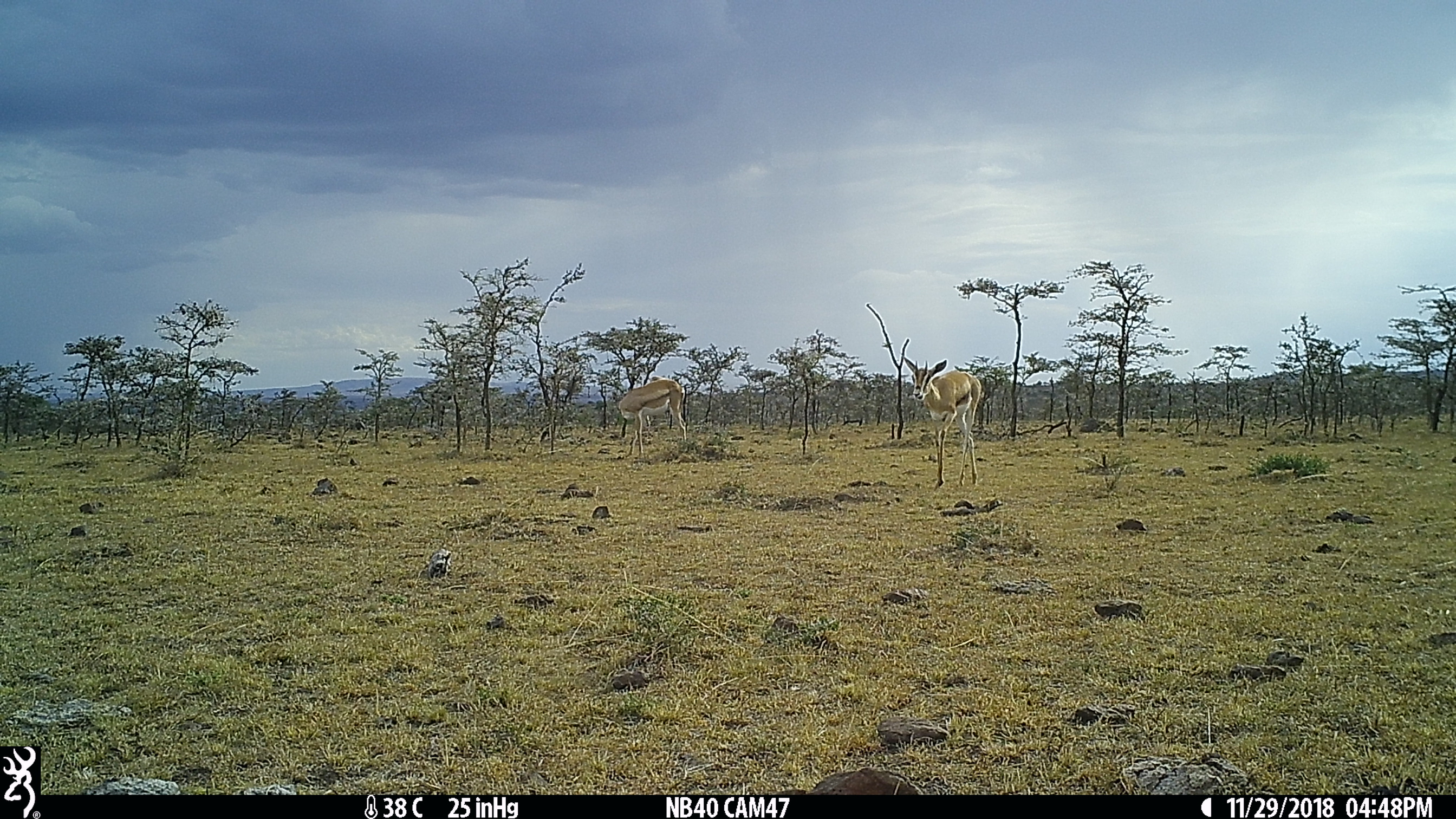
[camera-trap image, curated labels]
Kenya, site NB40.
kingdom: Animalia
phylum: Chordata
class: Mammalia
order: Artiodactyla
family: Bovidae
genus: Nanger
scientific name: Nanger granti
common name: grant's gazelle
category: gazelle grants